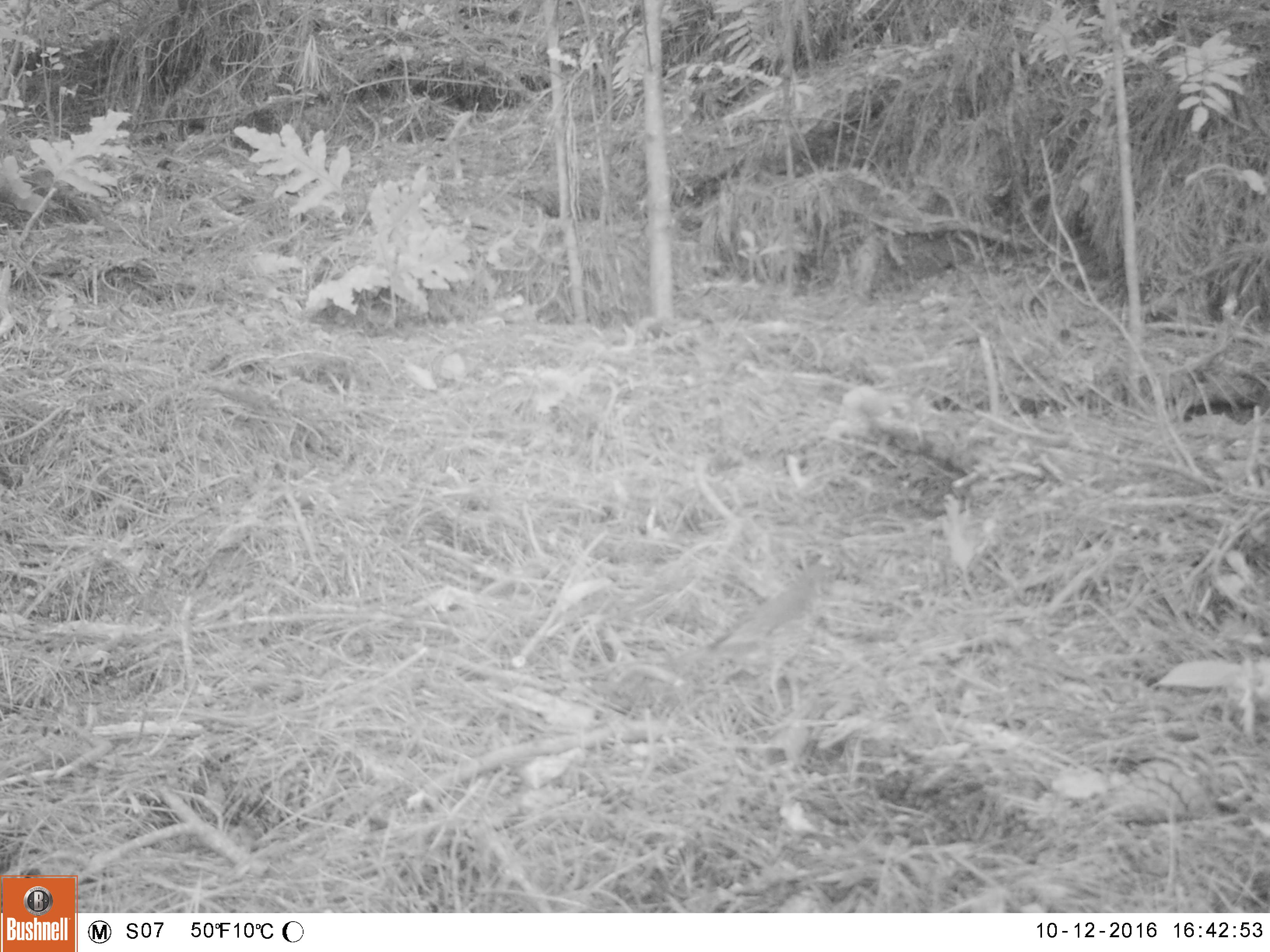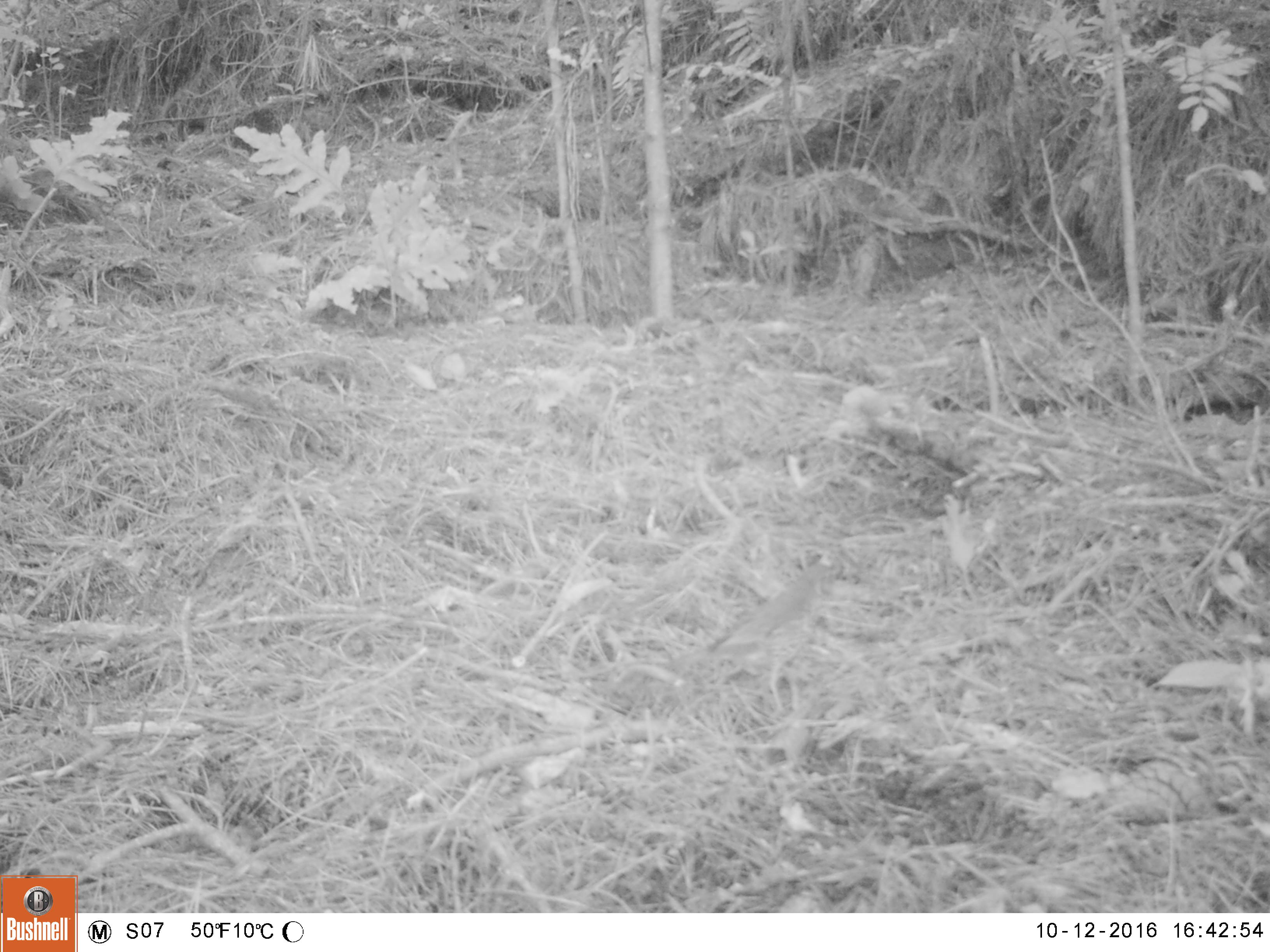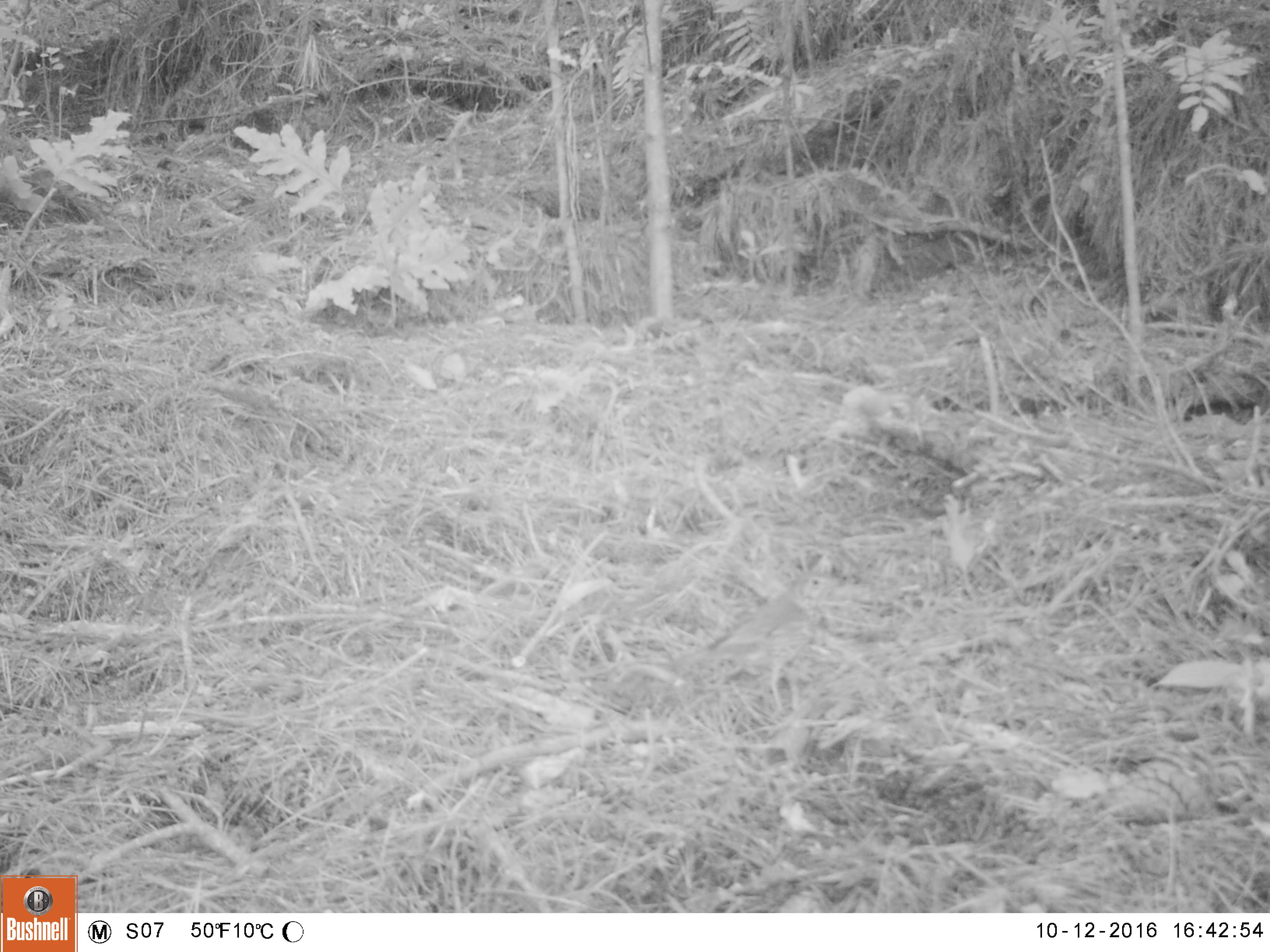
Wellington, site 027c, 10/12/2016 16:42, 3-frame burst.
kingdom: Animalia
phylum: Chordata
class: Aves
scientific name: Aves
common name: bird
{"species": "bird (Aves)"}